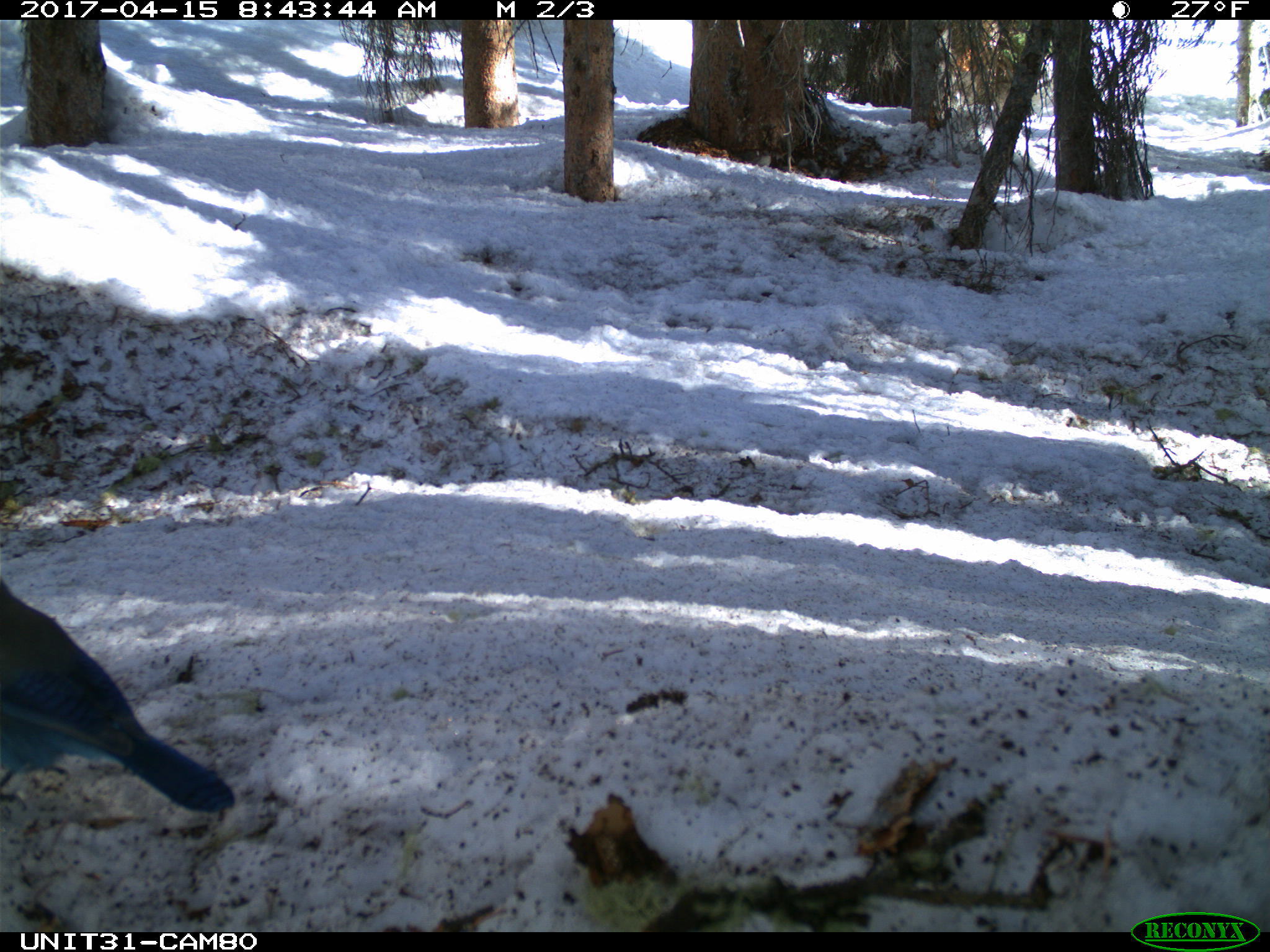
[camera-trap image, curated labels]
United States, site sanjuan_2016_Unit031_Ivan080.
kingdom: Animalia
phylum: Chordata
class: Aves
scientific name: Aves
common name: birds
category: unidentified bird